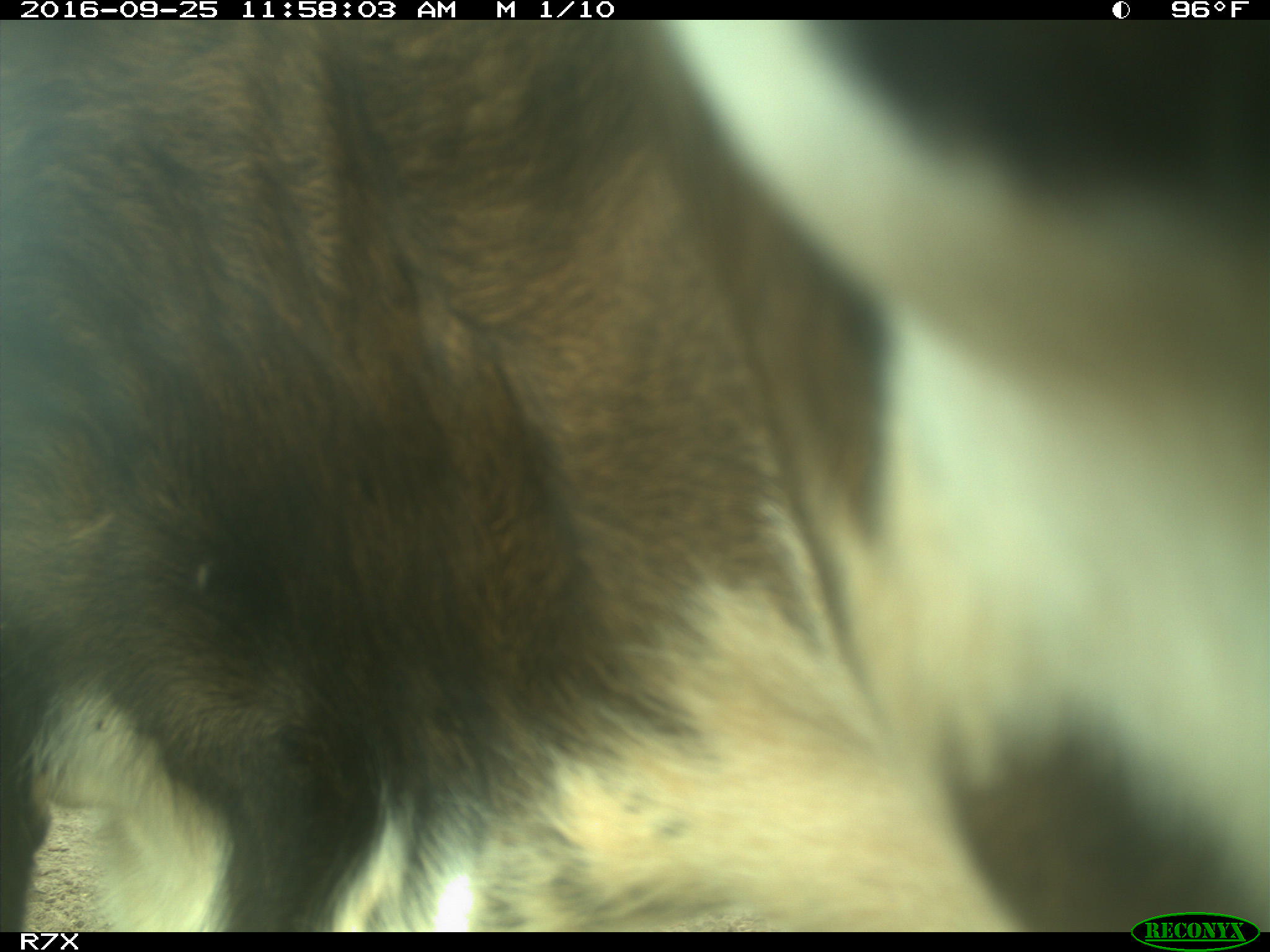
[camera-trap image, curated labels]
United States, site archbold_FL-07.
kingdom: Animalia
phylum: Chordata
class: Mammalia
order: Artiodactyla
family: Bovidae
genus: Bos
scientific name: Bos taurus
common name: domestic cow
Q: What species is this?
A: Bos taurus (domestic cow).